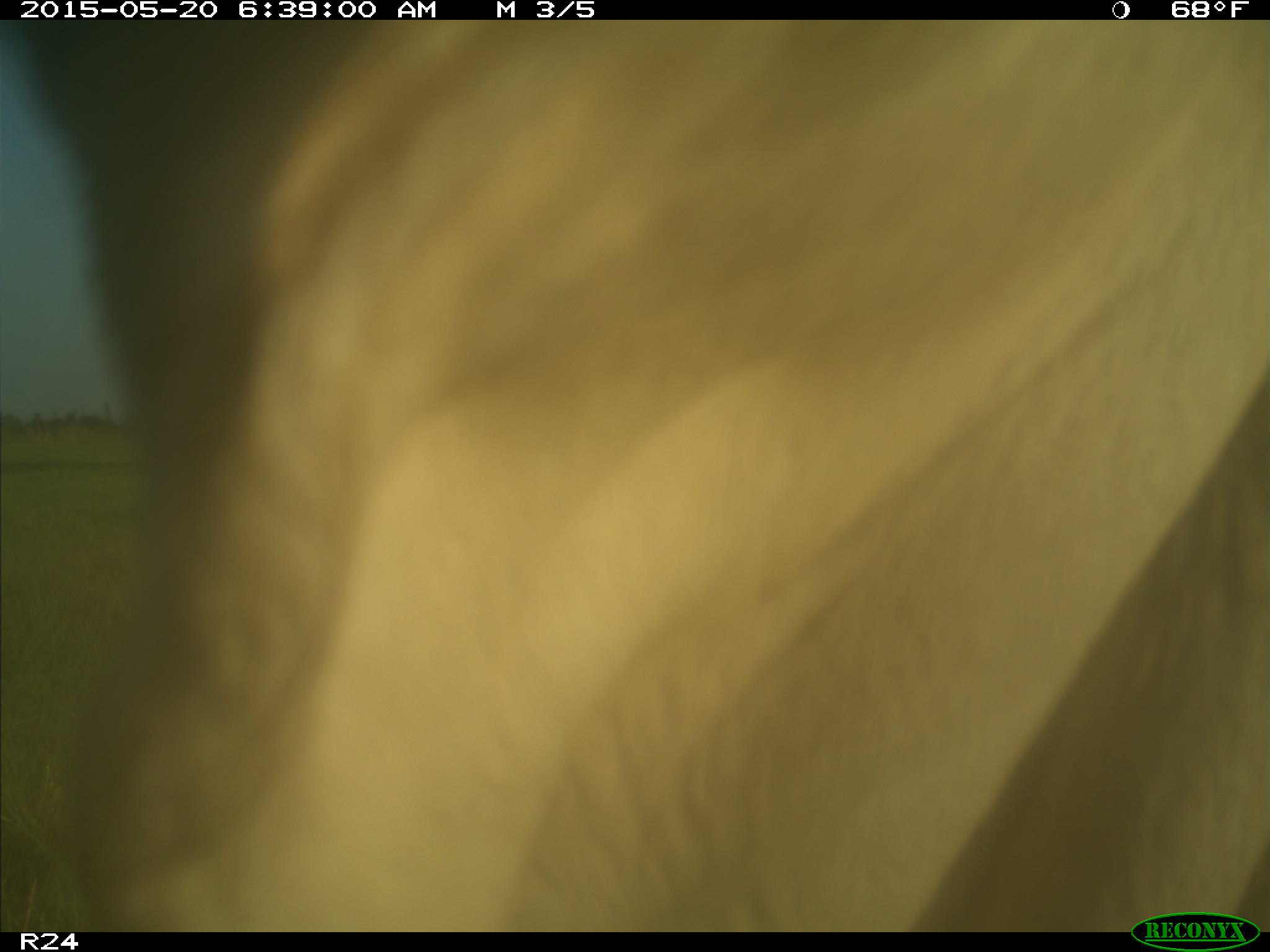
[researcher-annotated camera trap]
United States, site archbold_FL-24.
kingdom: Animalia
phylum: Chordata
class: Mammalia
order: Artiodactyla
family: Bovidae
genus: Bos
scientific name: Bos taurus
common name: domestic cow